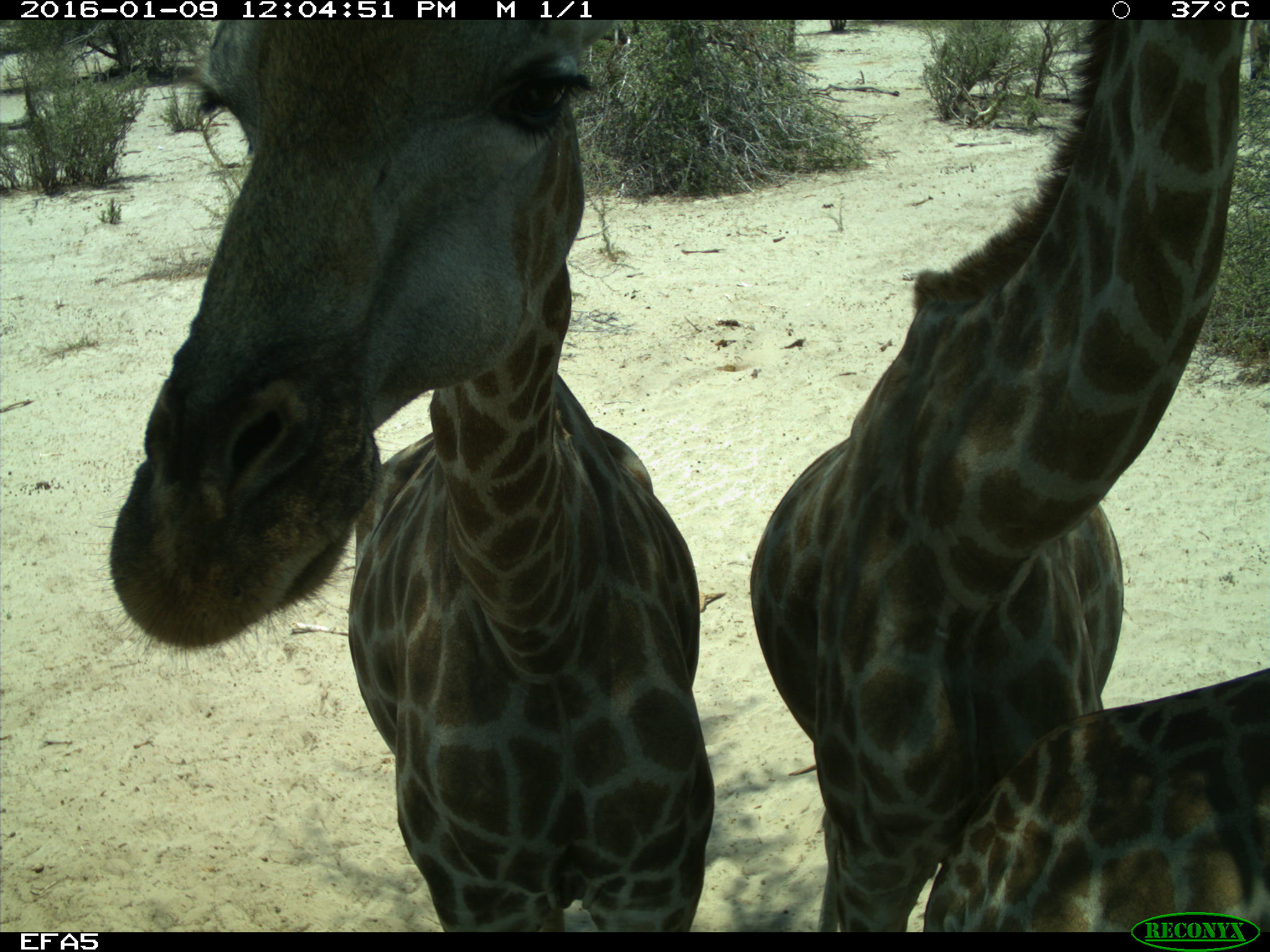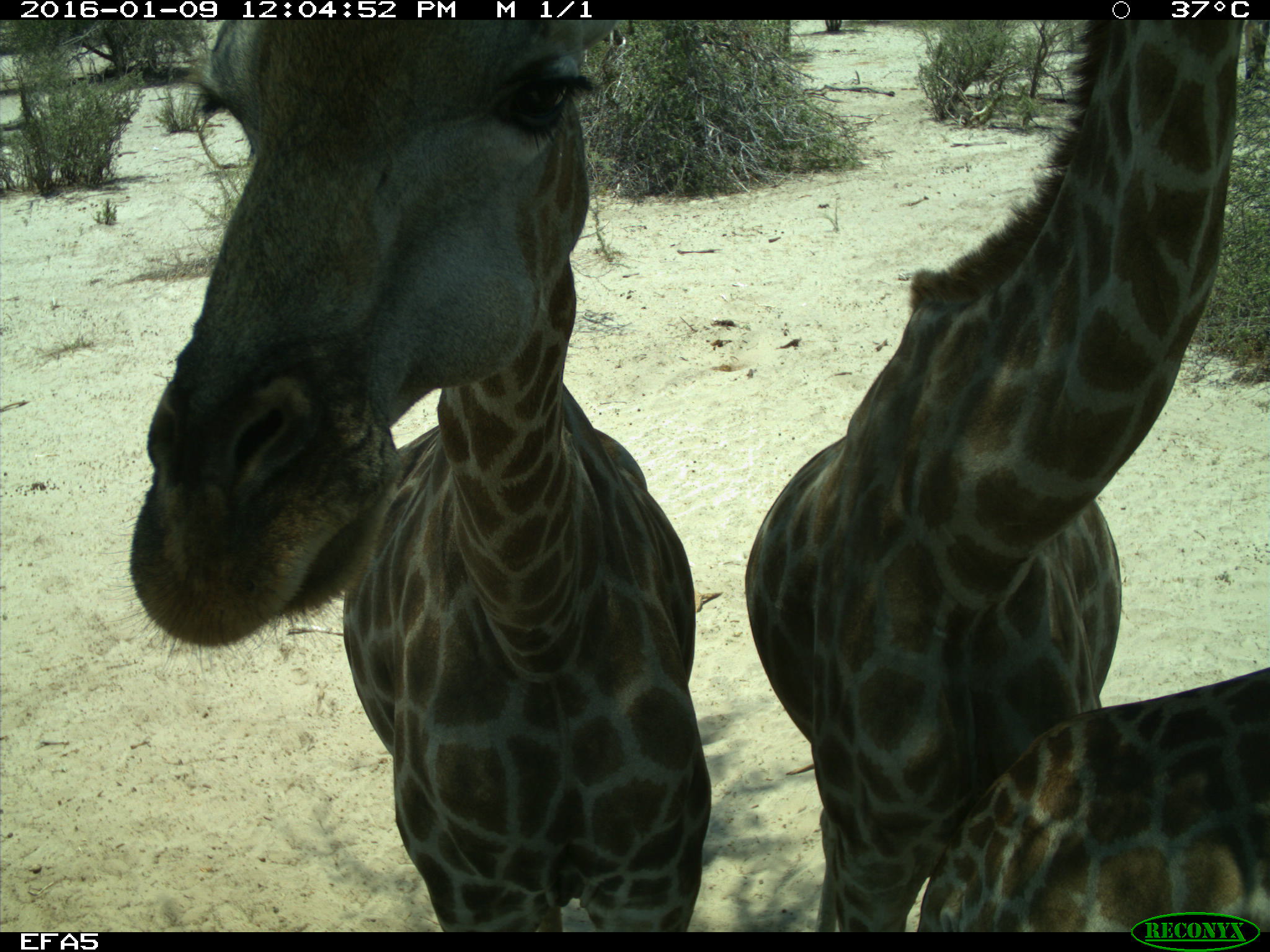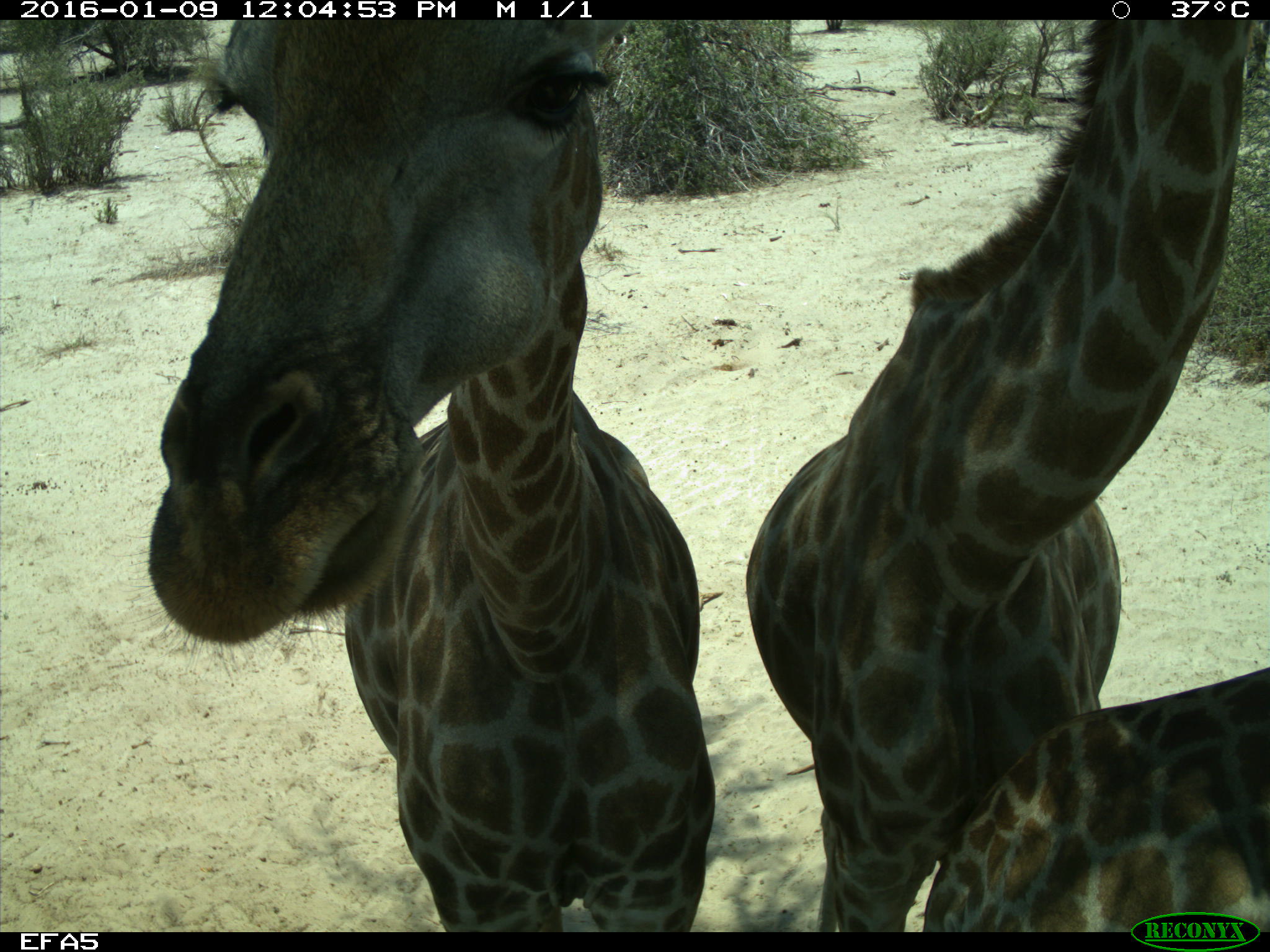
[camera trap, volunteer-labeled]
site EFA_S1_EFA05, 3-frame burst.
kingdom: Animalia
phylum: Chordata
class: Mammalia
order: Artiodactyla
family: Giraffidae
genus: Giraffa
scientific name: Giraffa camelopardalis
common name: giraffe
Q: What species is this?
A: Giraffe (Giraffa camelopardalis).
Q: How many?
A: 3.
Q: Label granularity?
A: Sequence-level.